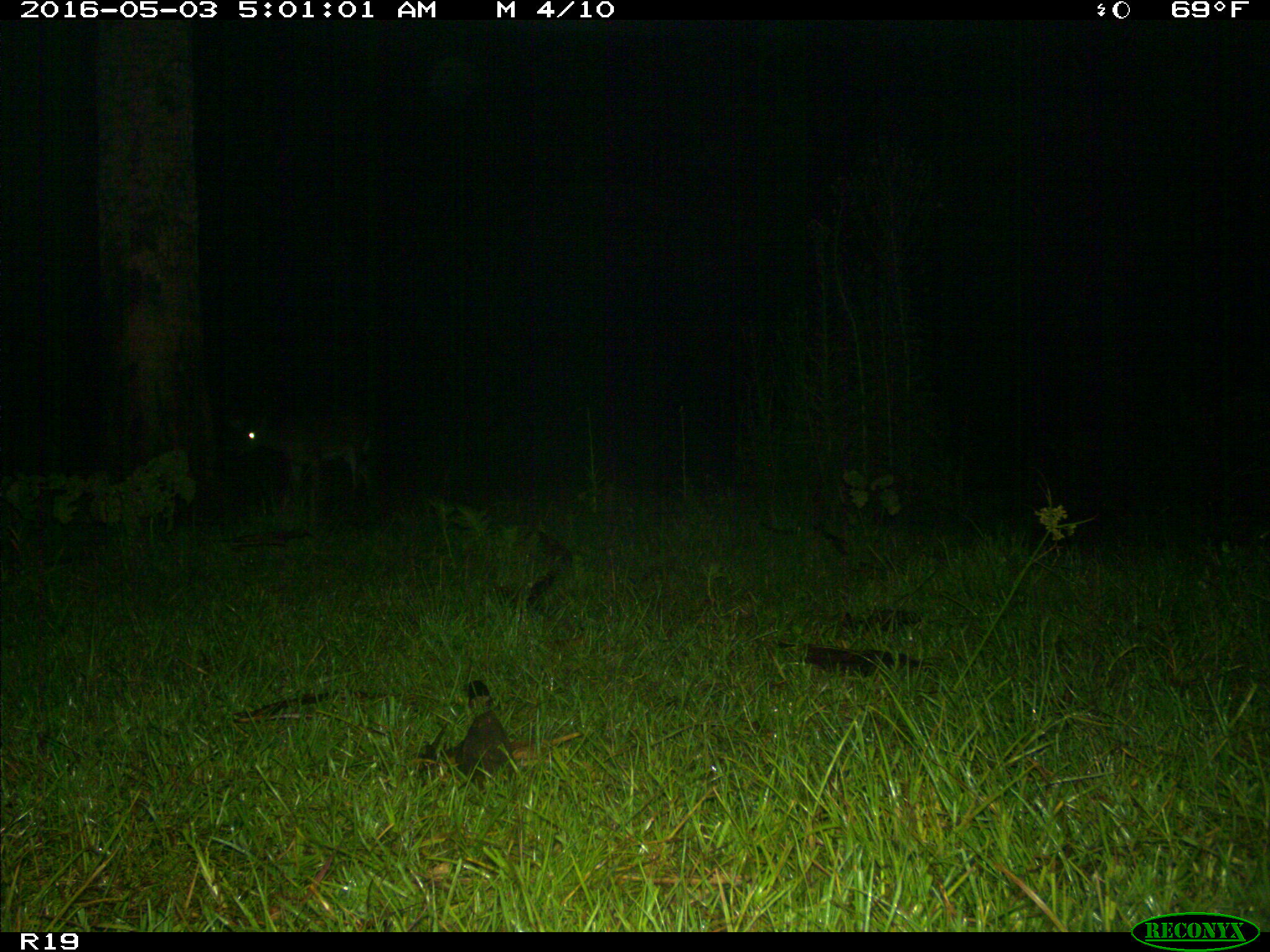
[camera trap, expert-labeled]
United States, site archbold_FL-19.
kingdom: Animalia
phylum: Chordata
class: Mammalia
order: Carnivora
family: Canidae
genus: Canis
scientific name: Canis latrans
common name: coyote